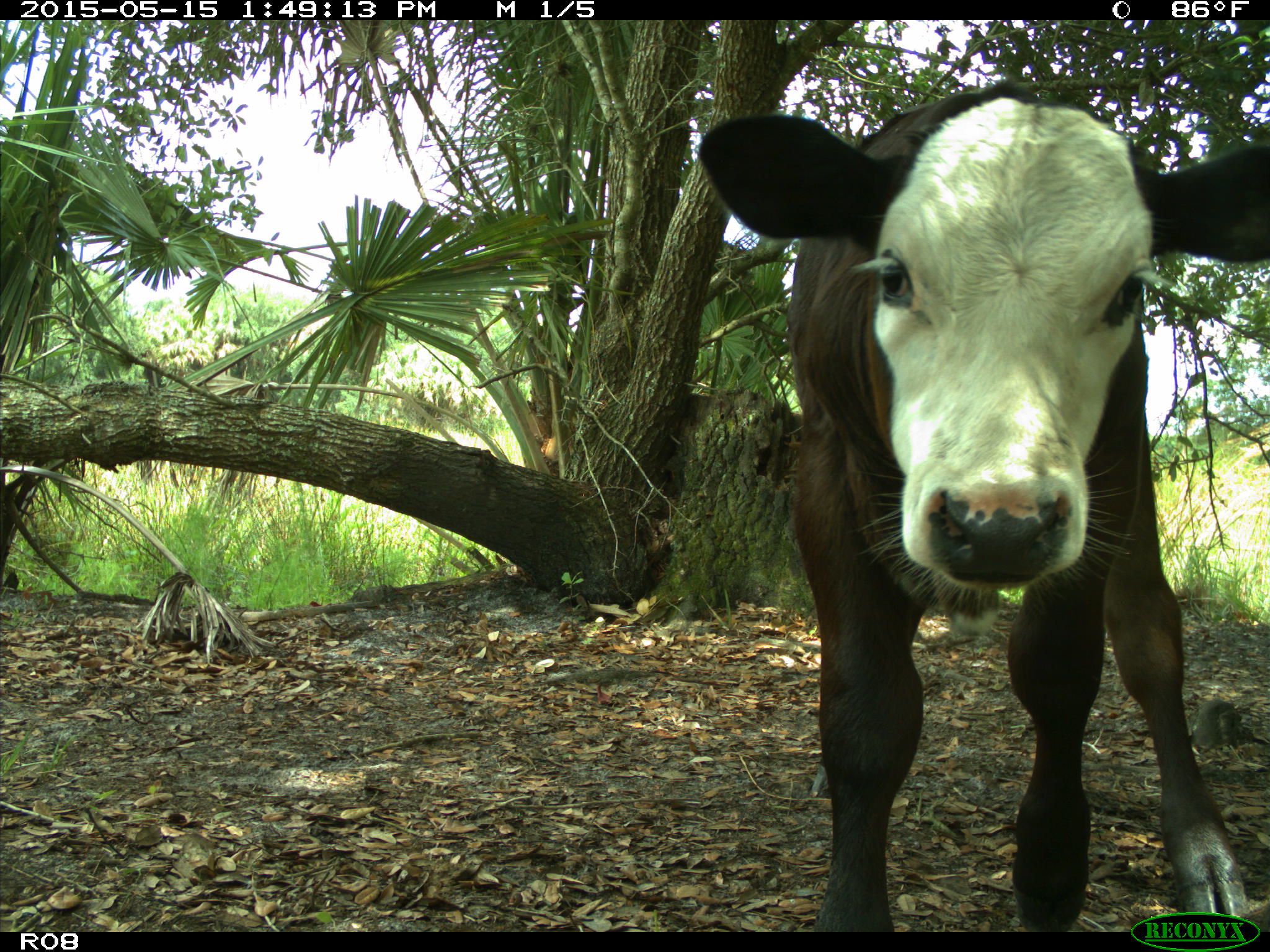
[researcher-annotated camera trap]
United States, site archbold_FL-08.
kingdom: Animalia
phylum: Chordata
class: Mammalia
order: Artiodactyla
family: Bovidae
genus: Bos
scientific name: Bos taurus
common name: domestic cow